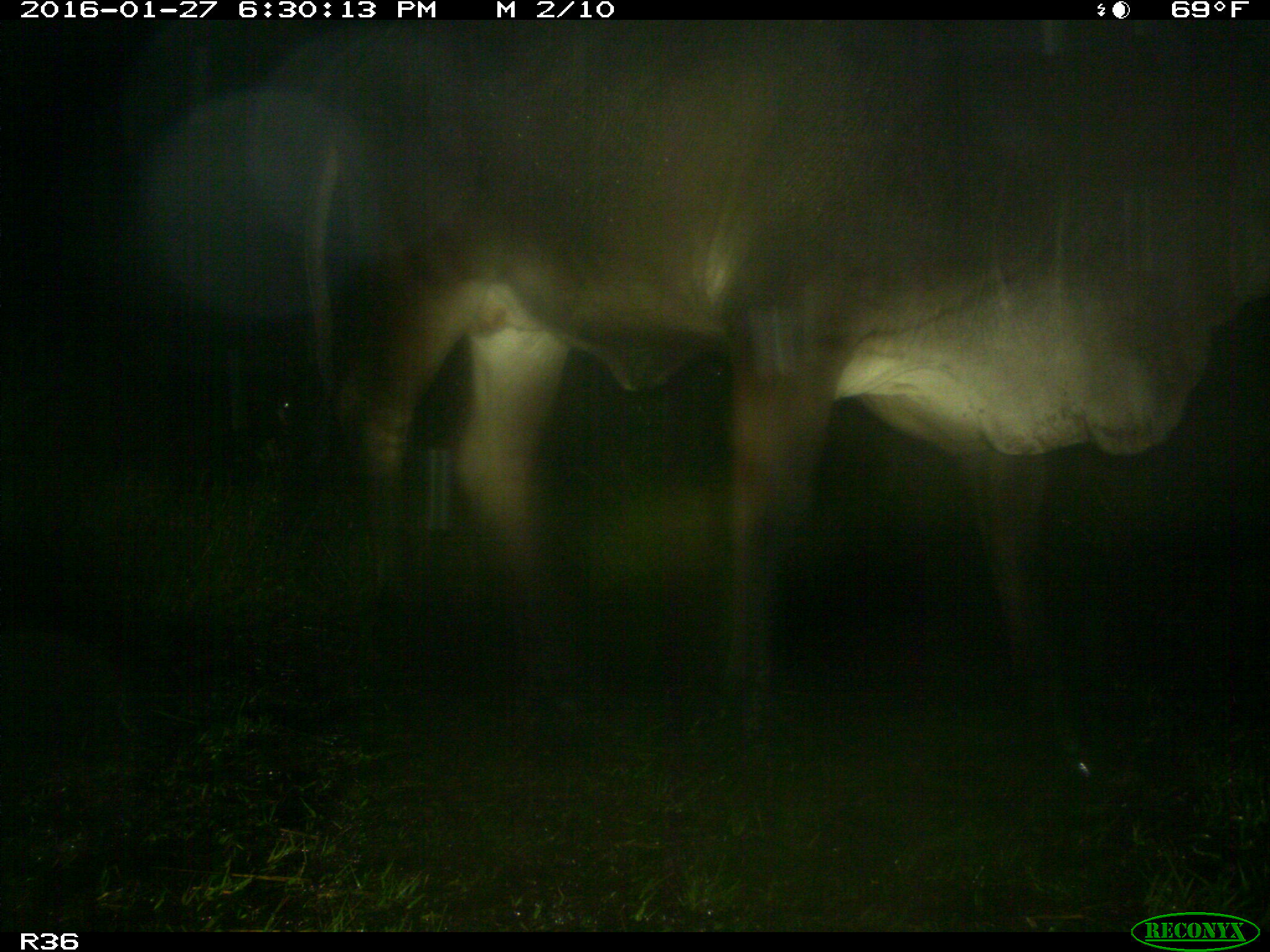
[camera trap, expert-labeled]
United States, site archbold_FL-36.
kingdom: Animalia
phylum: Chordata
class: Mammalia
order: Artiodactyla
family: Bovidae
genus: Bos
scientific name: Bos taurus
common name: domestic cow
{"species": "Bos taurus (domestic cow)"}